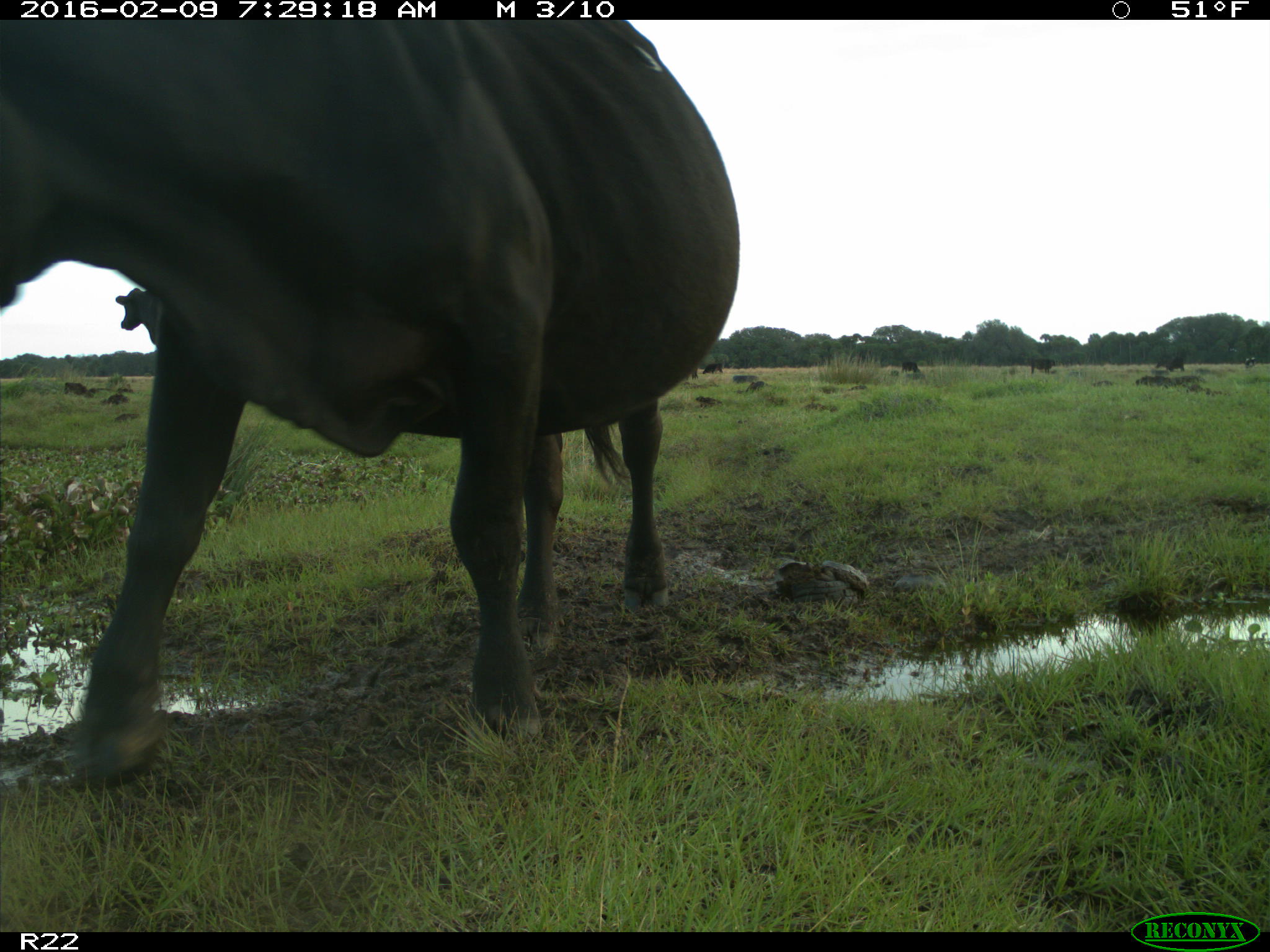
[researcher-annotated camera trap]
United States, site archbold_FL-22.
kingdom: Animalia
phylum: Chordata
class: Mammalia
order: Artiodactyla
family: Bovidae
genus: Bos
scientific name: Bos taurus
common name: domestic cow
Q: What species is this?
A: Bos taurus (domestic cow).